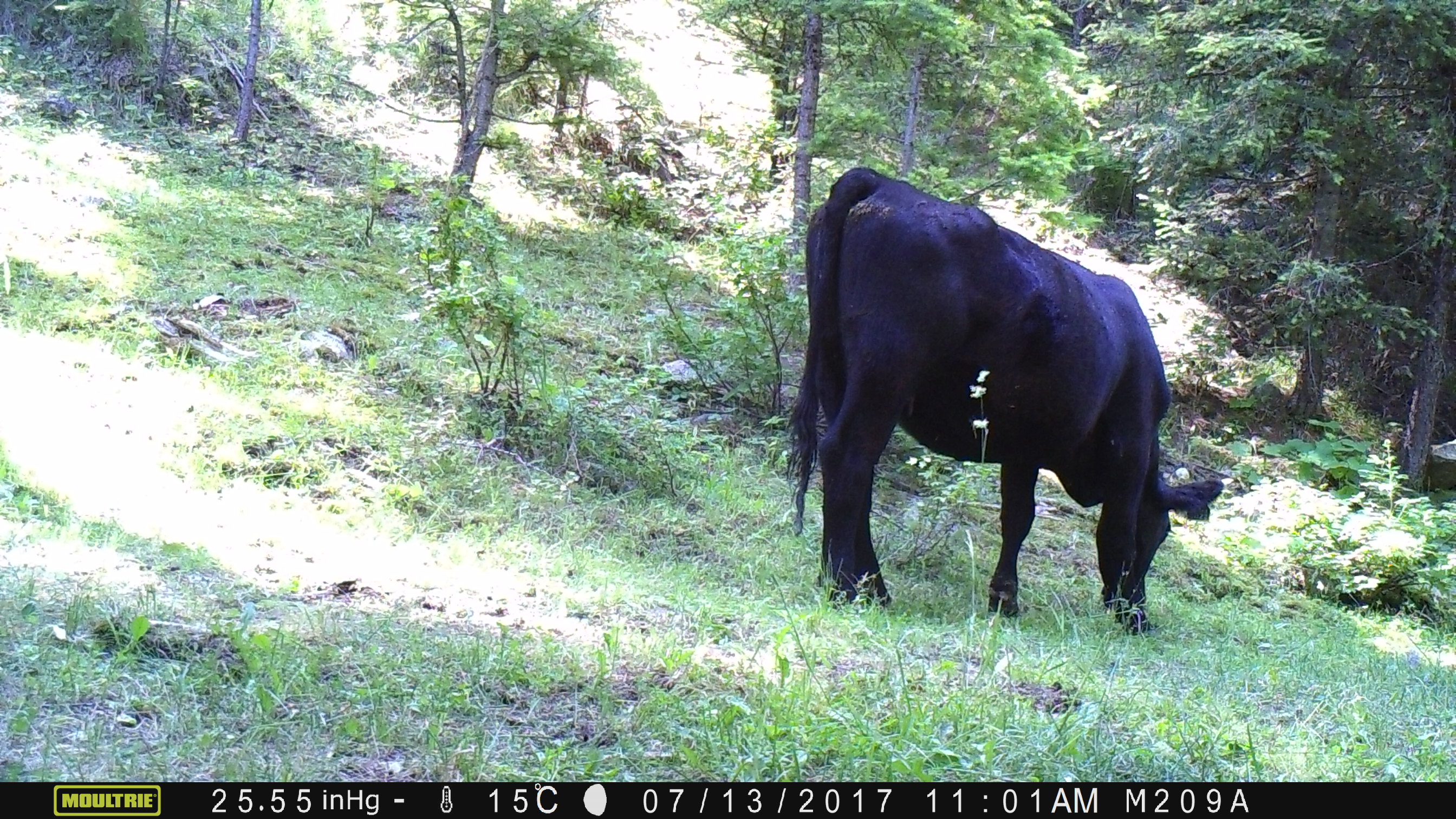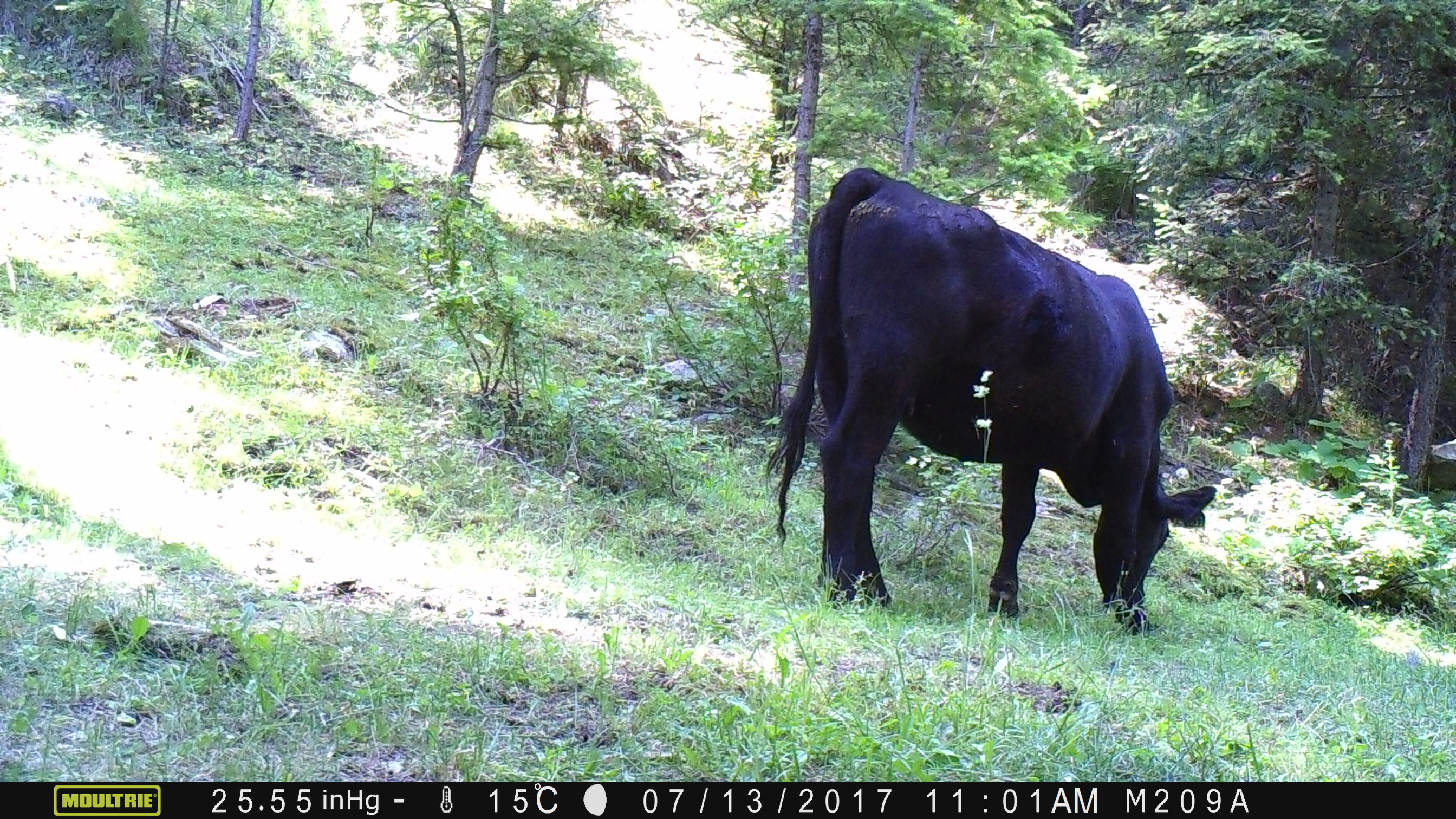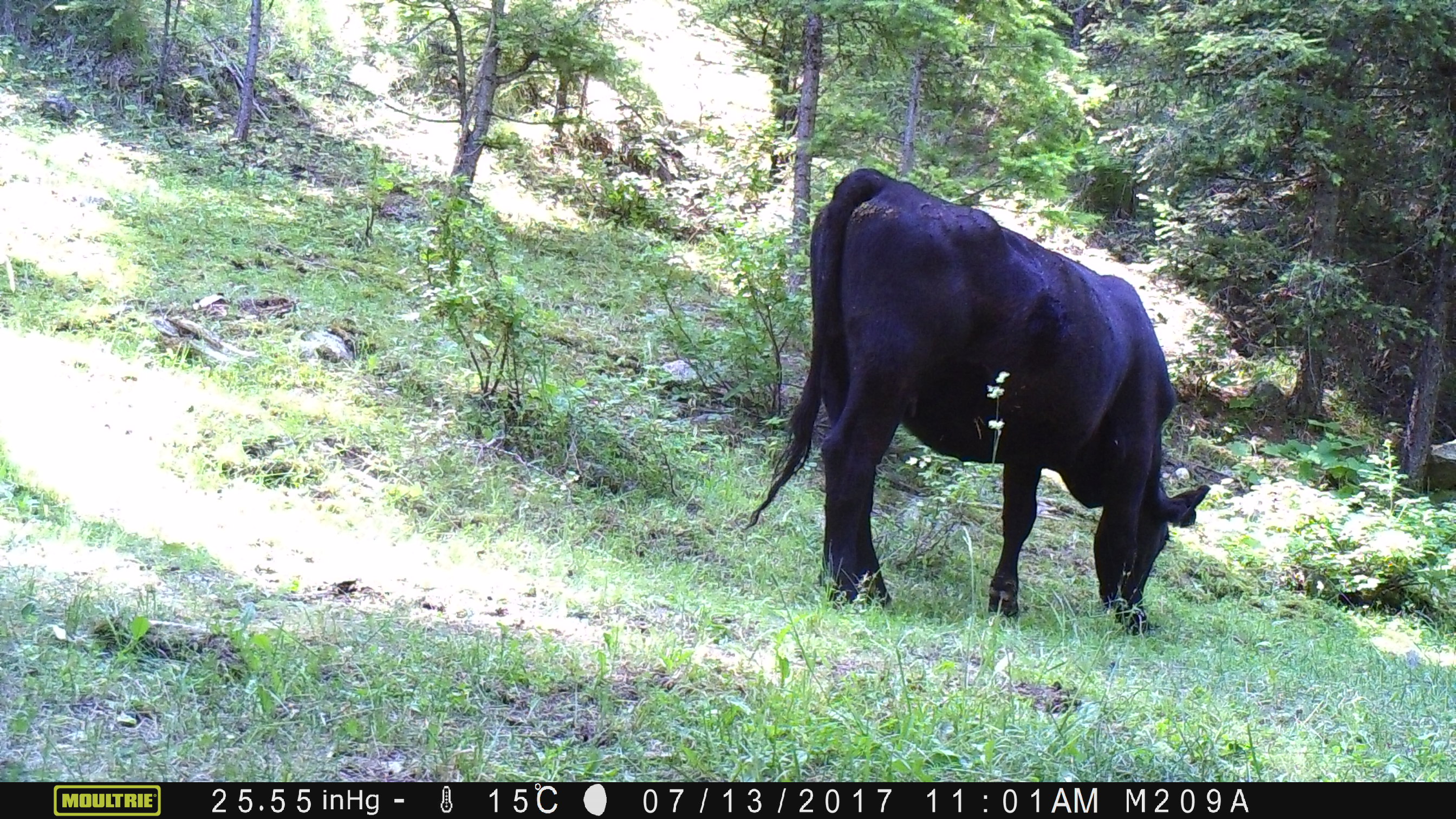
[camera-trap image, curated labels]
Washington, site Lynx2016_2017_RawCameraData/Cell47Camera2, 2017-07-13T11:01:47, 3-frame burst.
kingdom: Animalia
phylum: Chordata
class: Mammalia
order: Artiodactyla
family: Bovidae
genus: Bos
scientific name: Bos taurus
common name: domestic cattle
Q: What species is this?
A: Domestic cattle (Bos taurus).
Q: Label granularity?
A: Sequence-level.